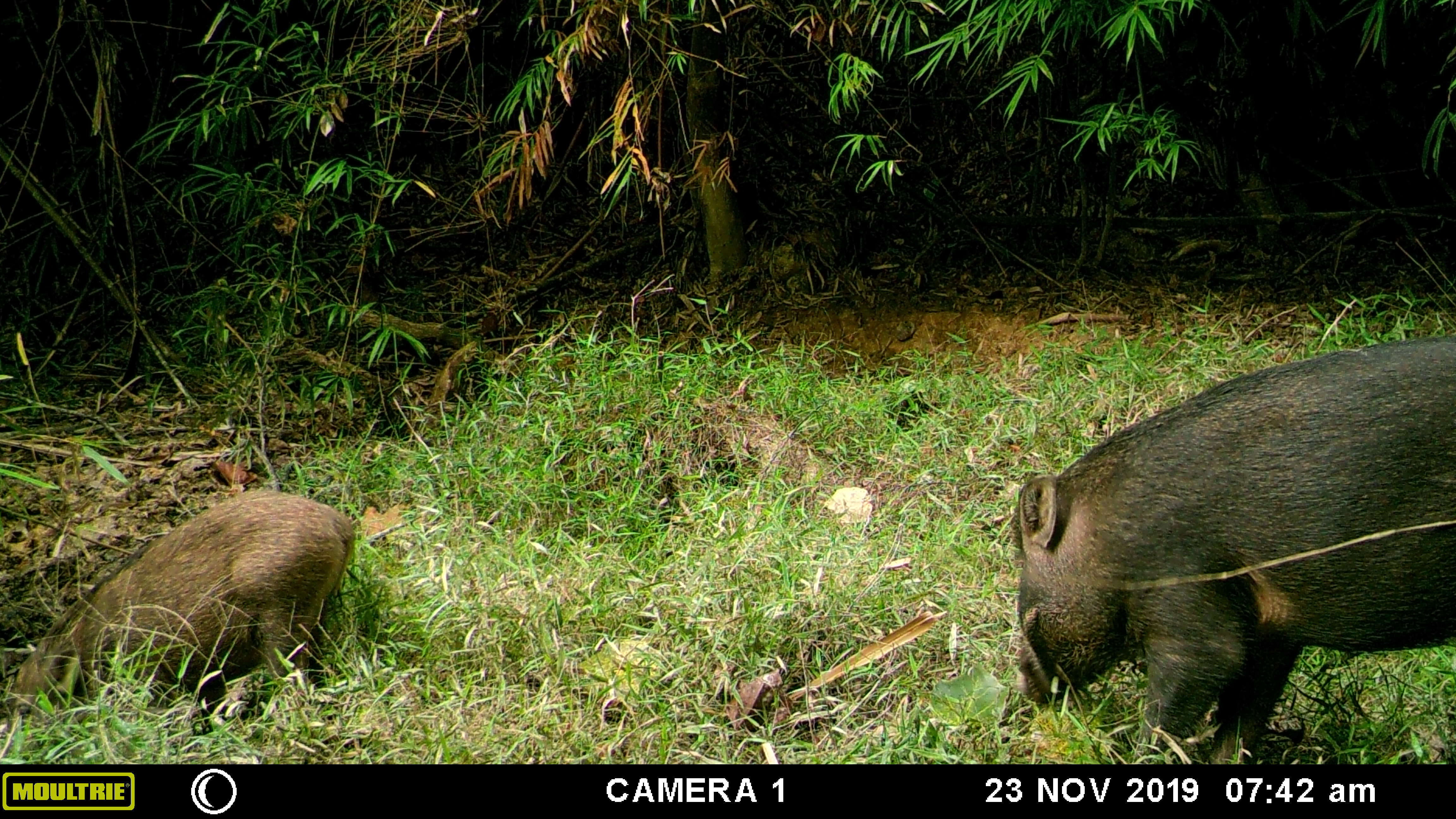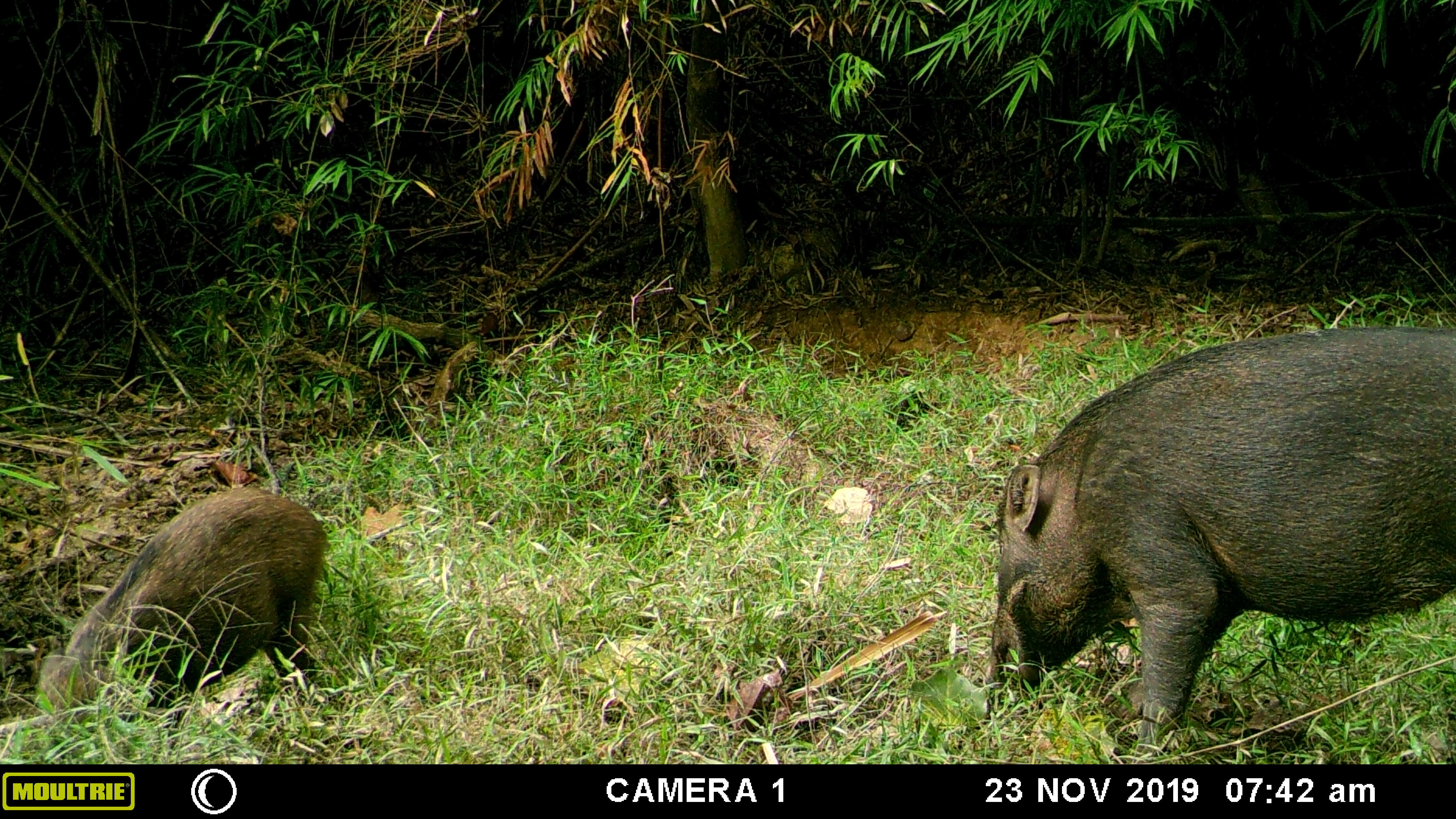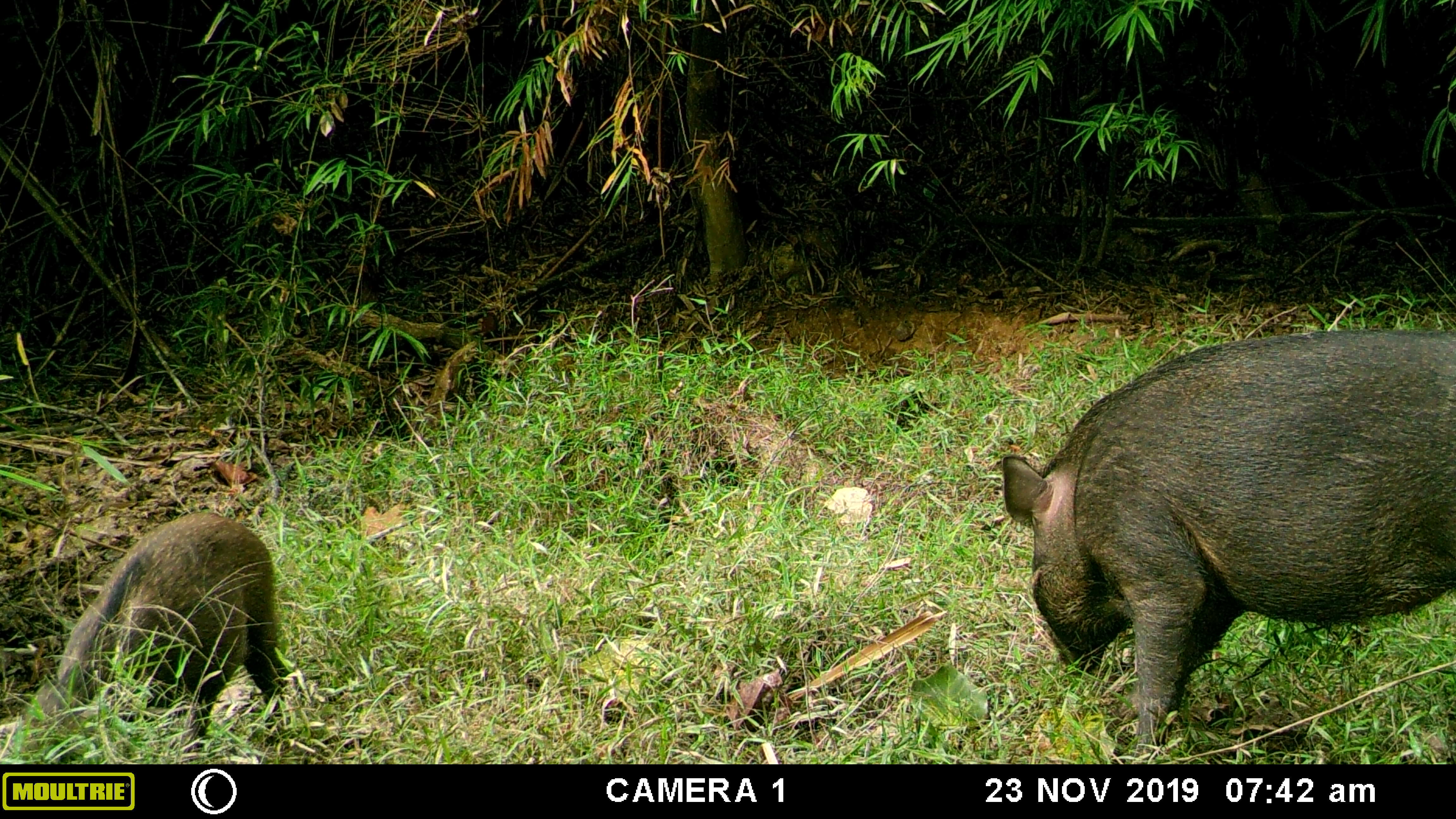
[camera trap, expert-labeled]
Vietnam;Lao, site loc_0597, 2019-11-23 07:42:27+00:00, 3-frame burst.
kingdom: Animalia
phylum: Chordata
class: Mammalia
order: Artiodactyla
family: Suidae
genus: Sus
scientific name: Sus scrofa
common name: eurasian wild pig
Eurasian wild pig (Sus scrofa). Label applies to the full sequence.